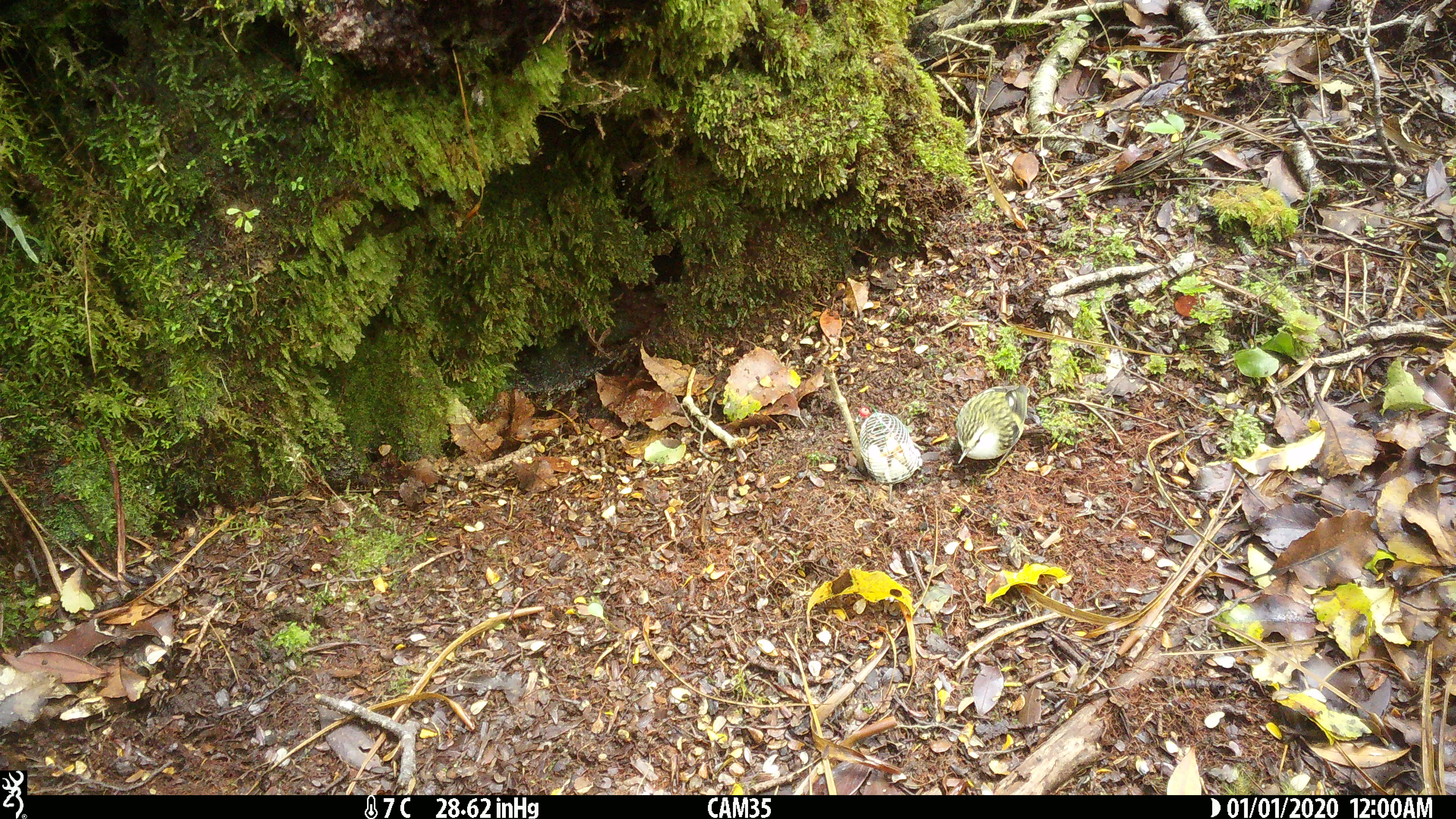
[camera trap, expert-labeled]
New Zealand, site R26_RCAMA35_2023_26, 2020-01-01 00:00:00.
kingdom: Animalia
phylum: Chordata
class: Aves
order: Passeriformes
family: Acanthisittidae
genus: Acanthisitta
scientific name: Acanthisitta chloris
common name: rifleman